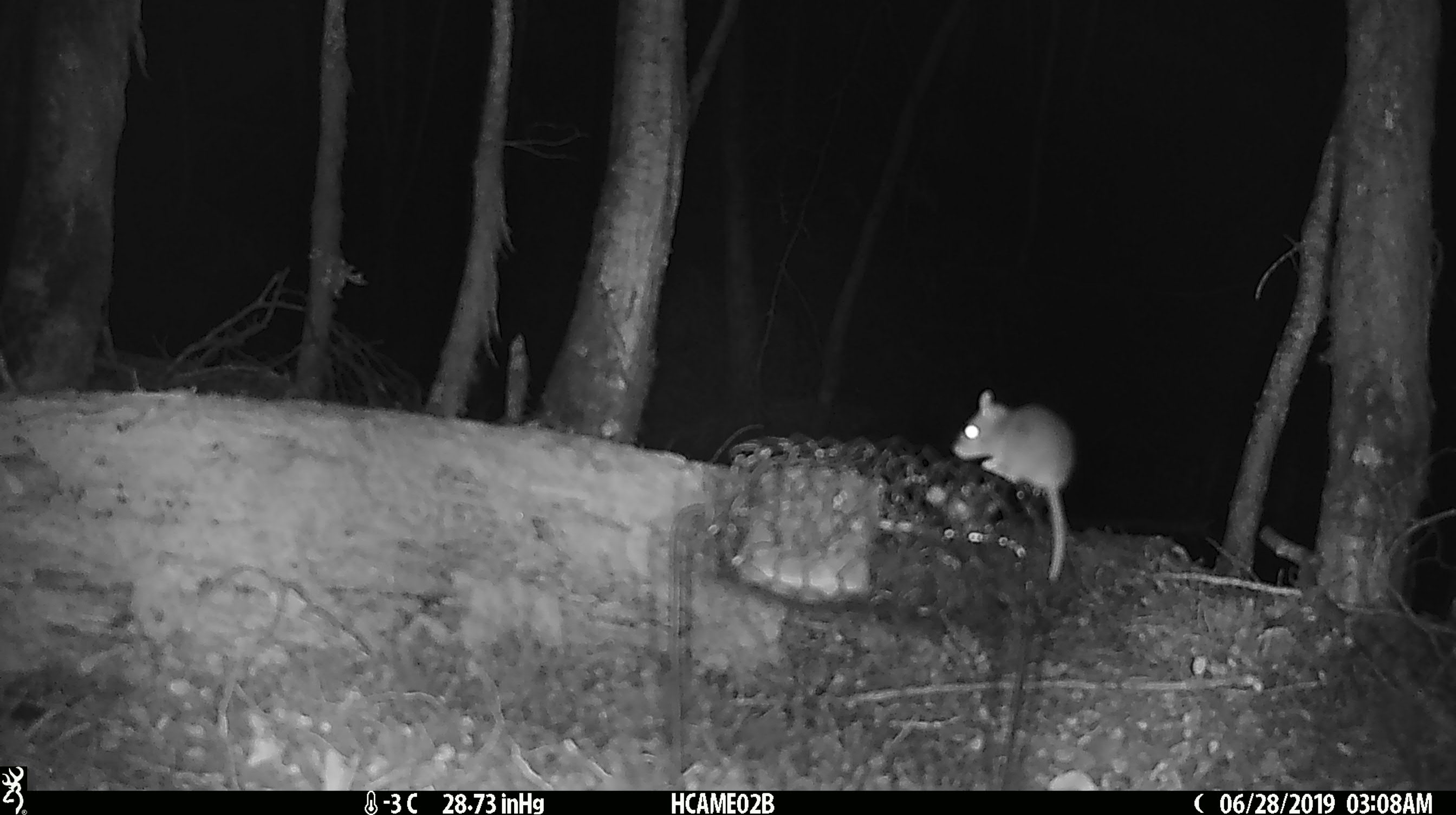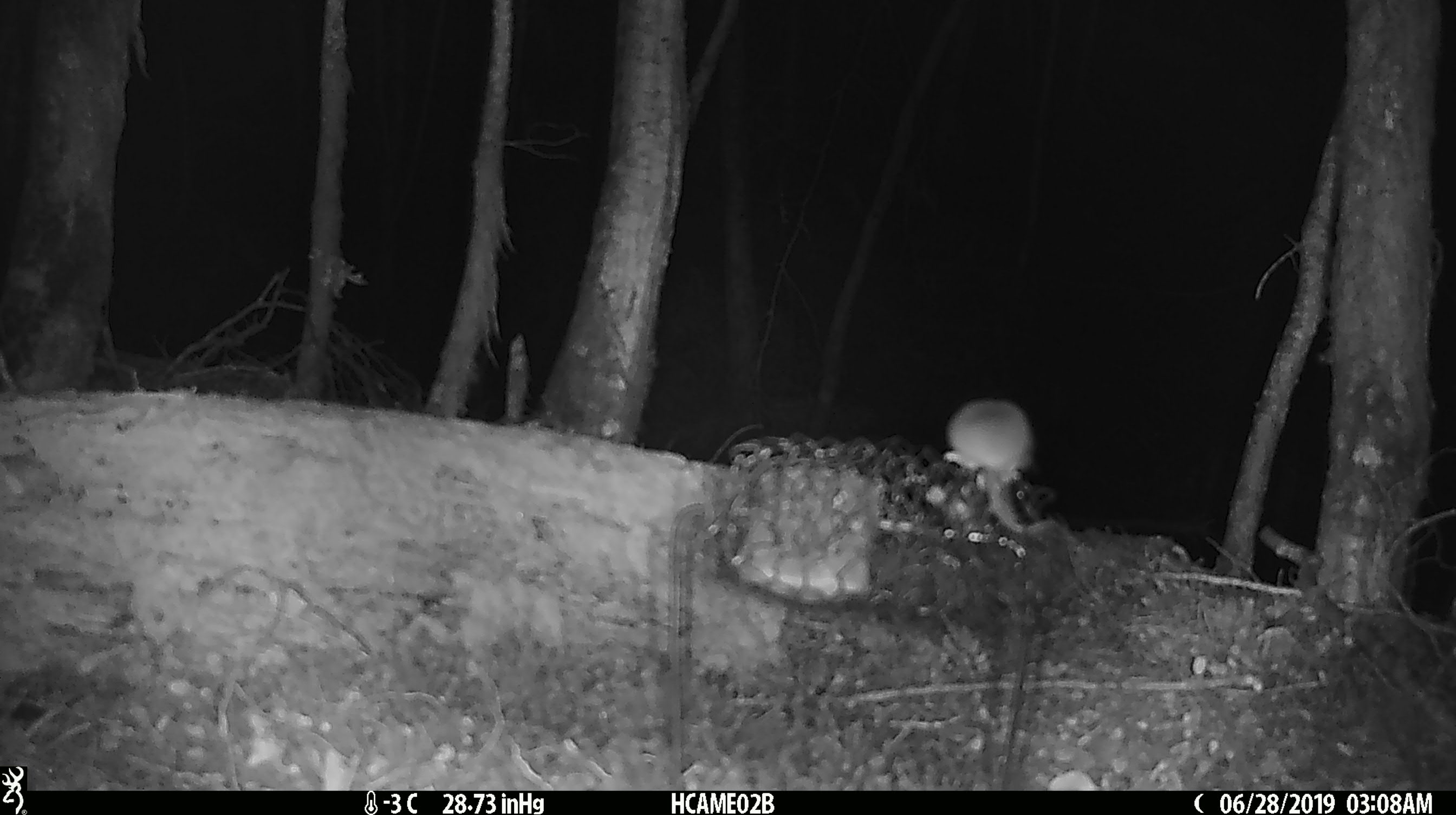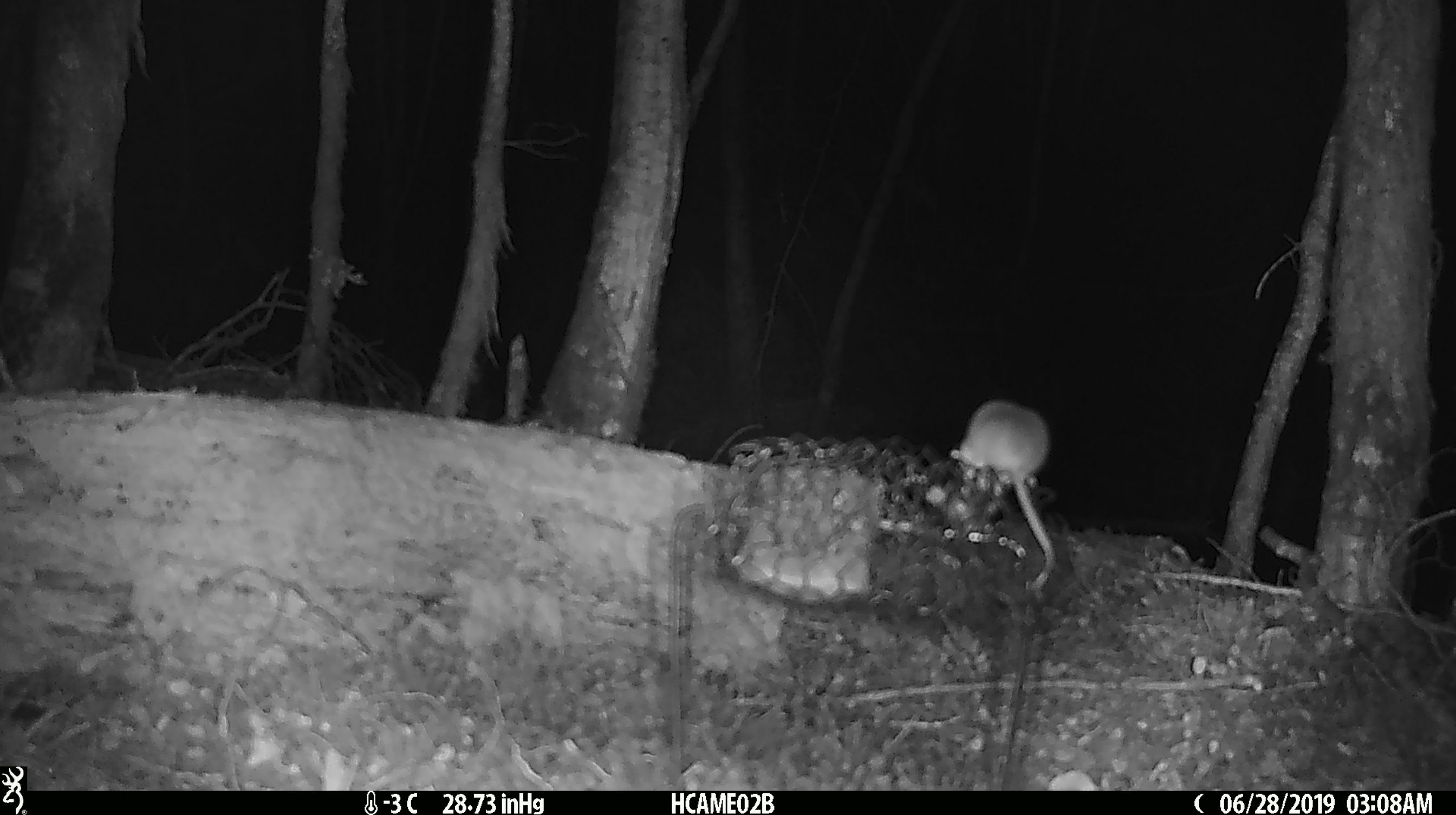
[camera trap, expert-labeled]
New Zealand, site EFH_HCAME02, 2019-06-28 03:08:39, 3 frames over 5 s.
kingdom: Animalia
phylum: Chordata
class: Mammalia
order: Rodentia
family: Muridae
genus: Mus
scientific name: Mus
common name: mouse